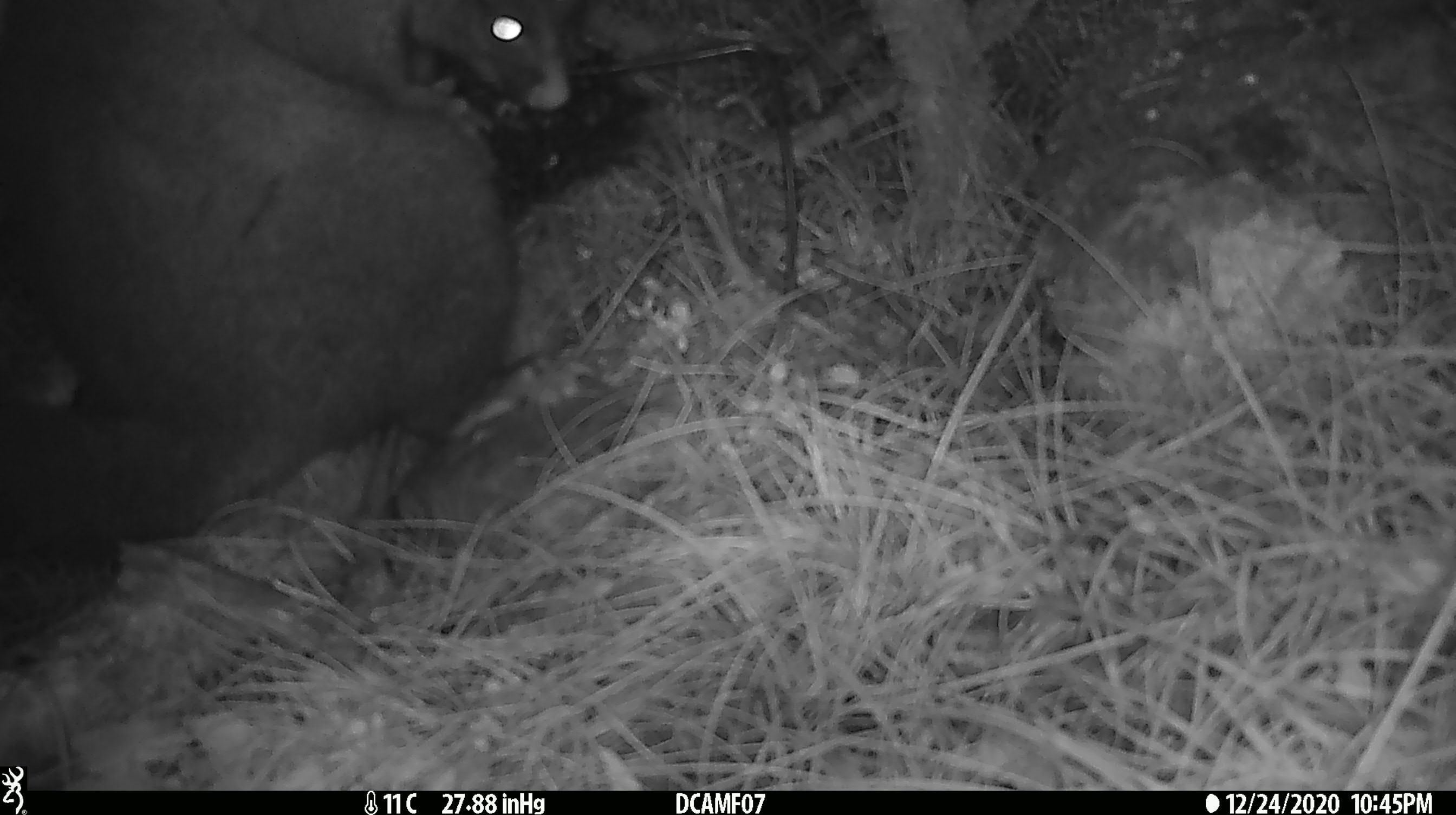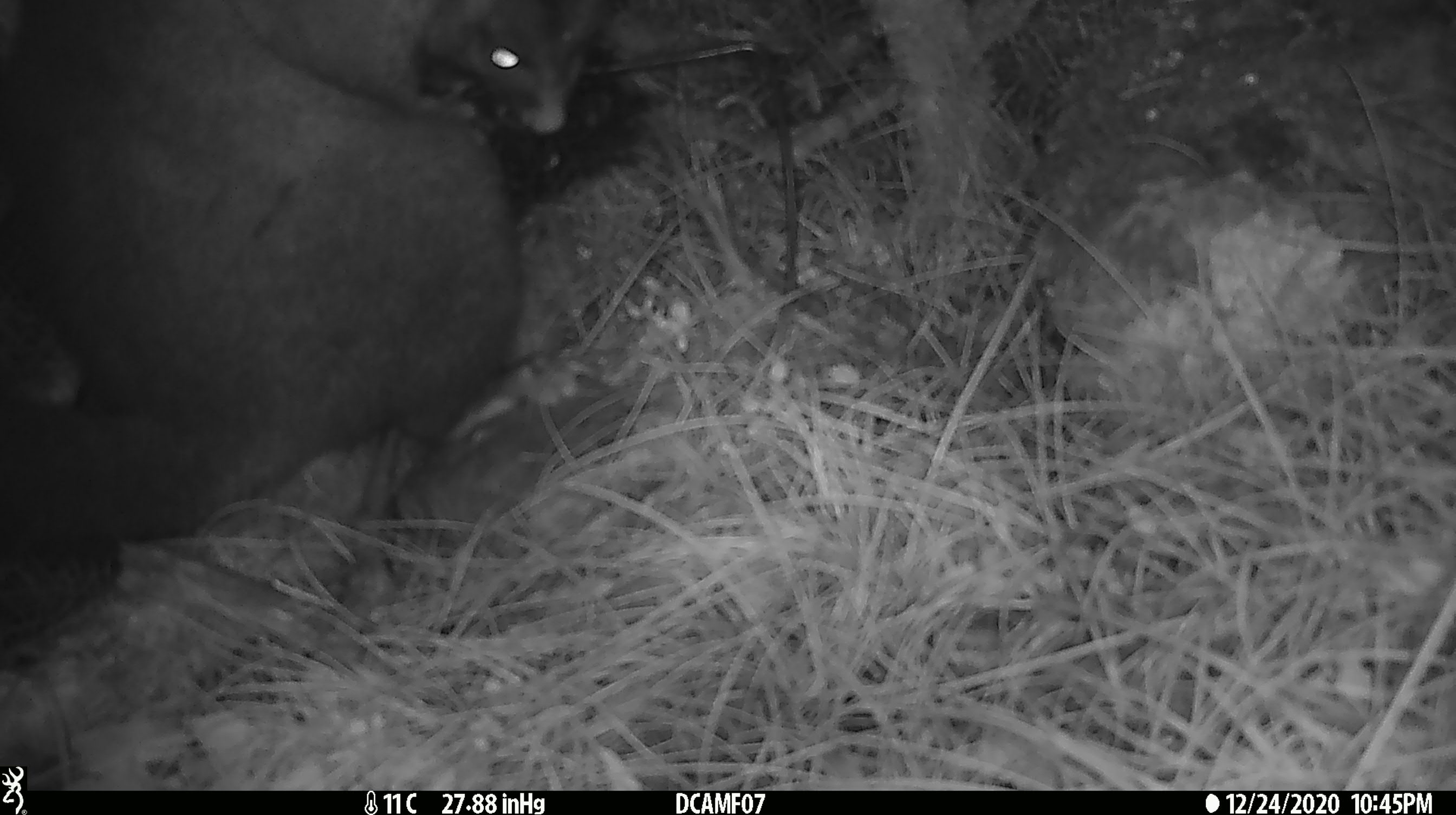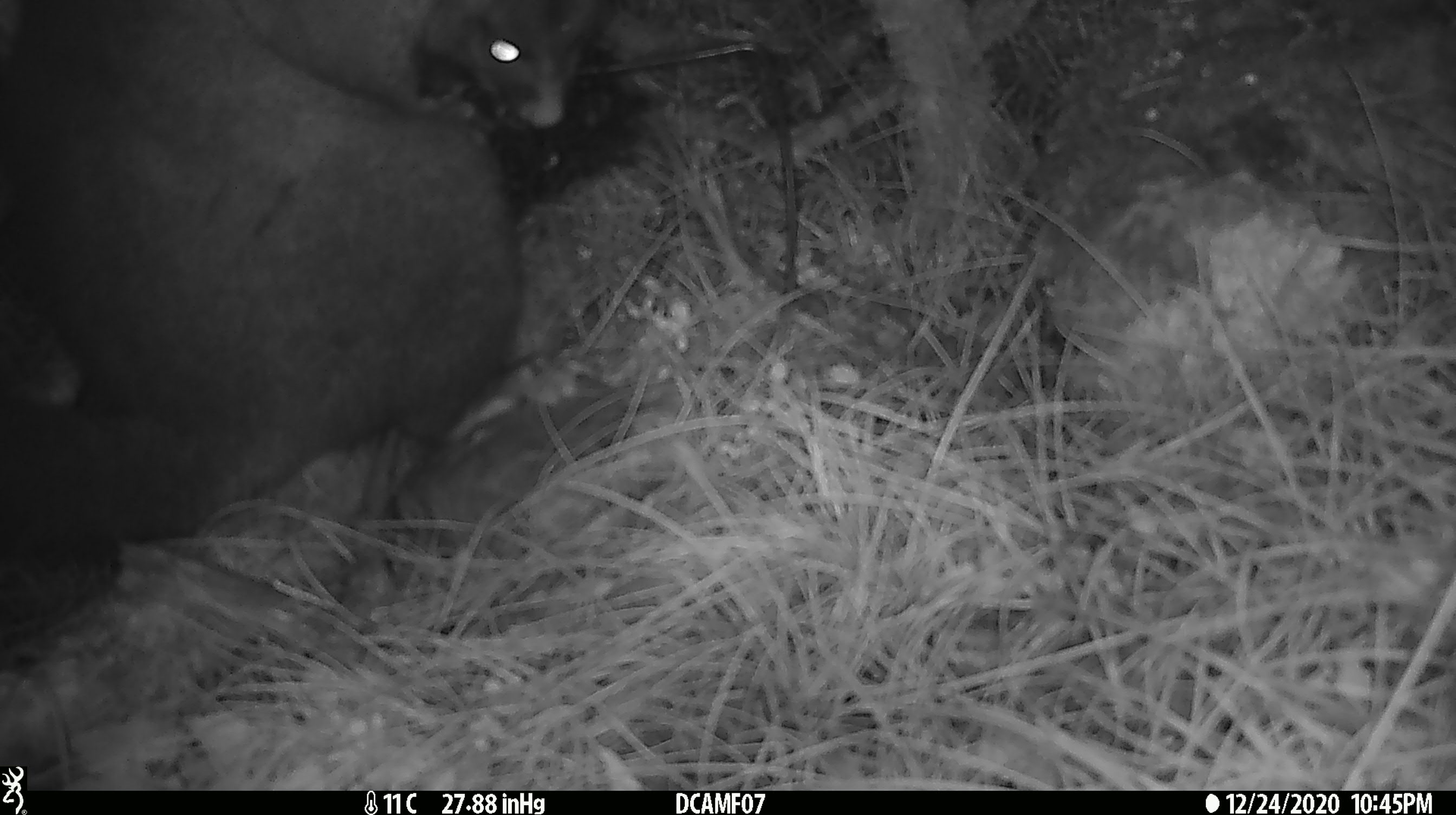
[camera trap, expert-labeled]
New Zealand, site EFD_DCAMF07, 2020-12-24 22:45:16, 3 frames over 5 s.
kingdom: Animalia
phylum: Chordata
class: Mammalia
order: Diprotodontia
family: Phalangeridae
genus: Trichosurus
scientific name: Trichosurus vulpecula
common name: common brushtail possum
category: possum